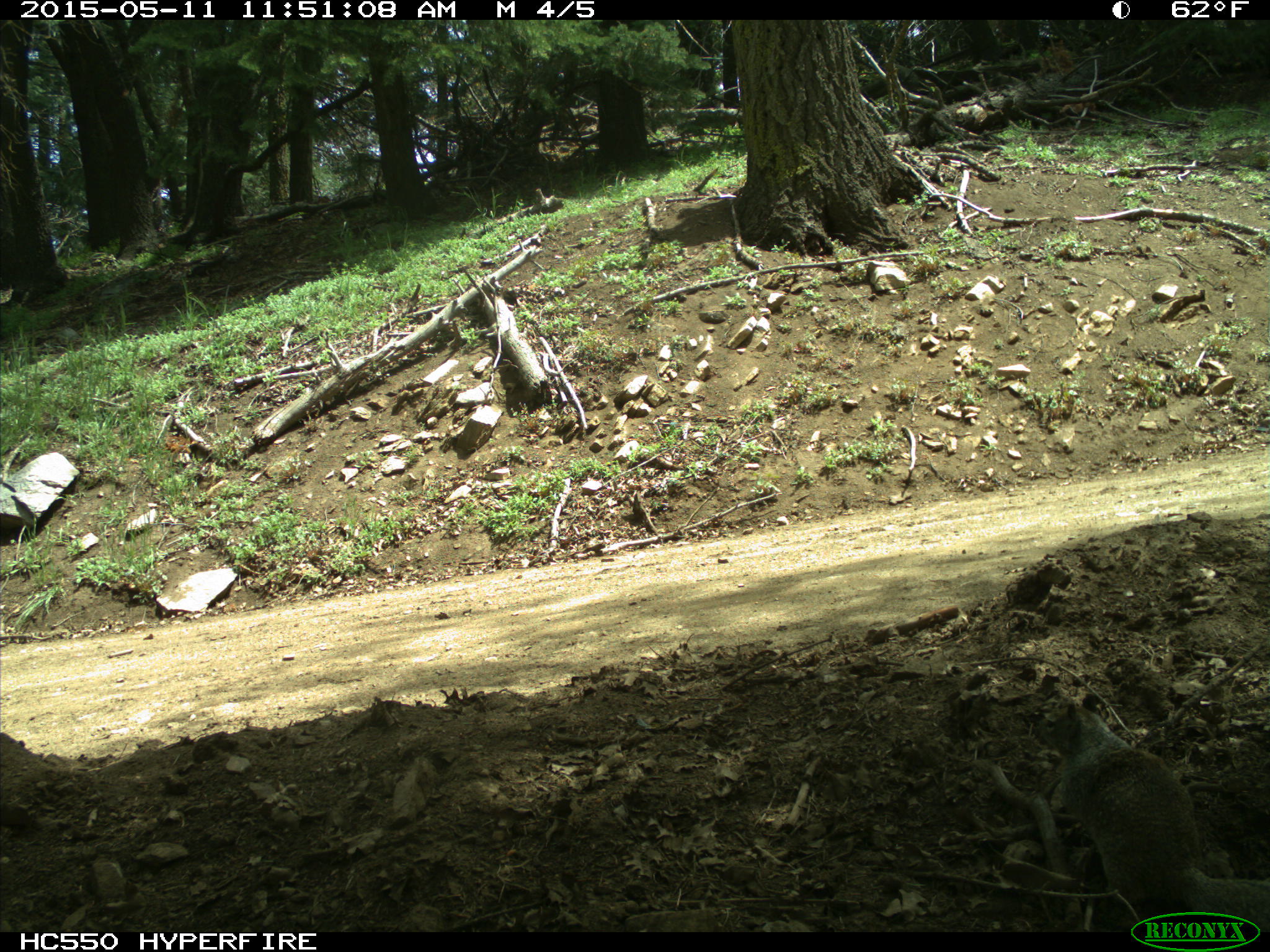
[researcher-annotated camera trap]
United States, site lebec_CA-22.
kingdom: Animalia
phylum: Chordata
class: Mammalia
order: Rodentia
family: Sciuridae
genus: Otospermophilus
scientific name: Otospermophilus beecheyi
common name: california ground squirrel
Otospermophilus beecheyi (california ground squirrel).